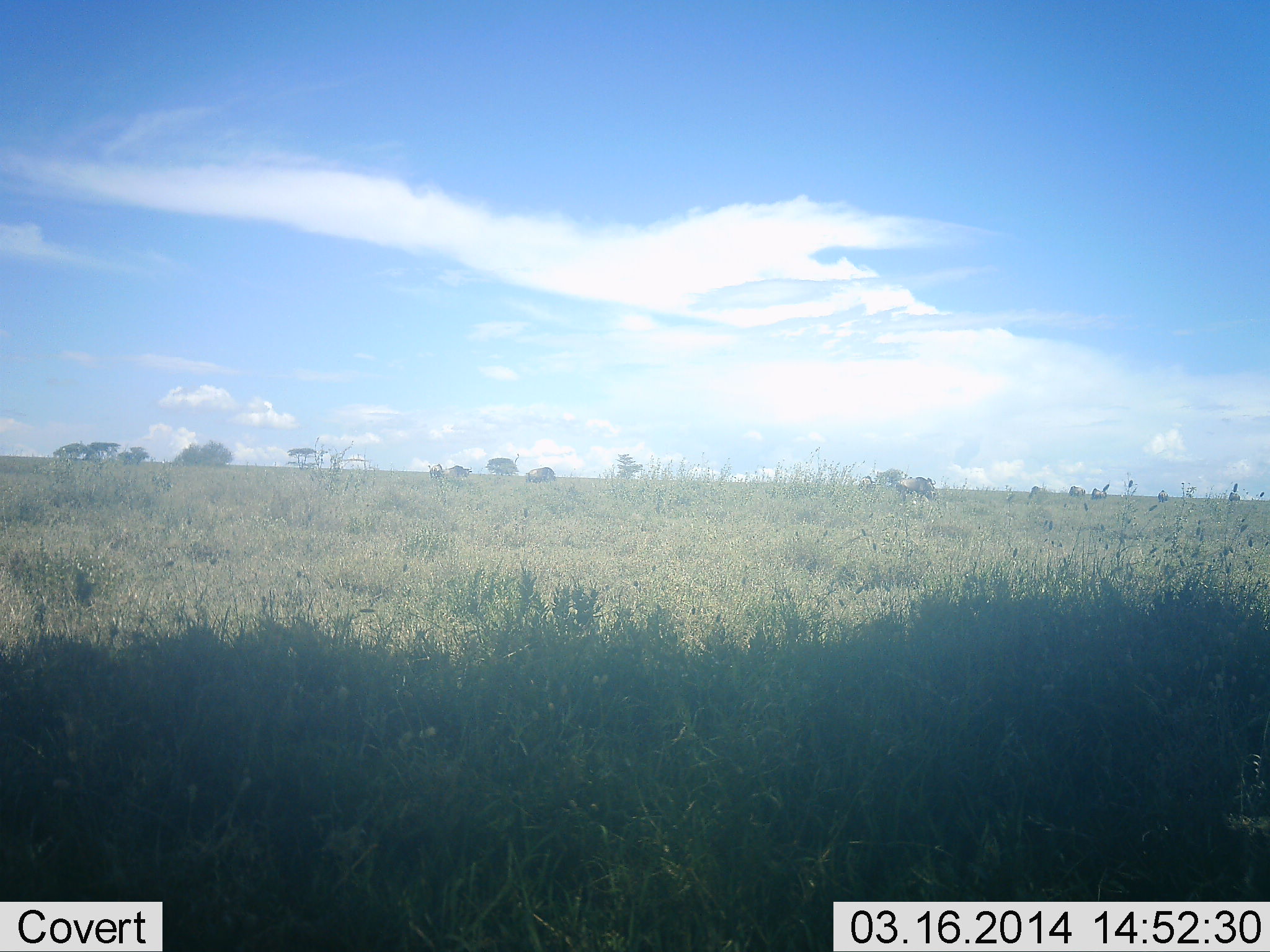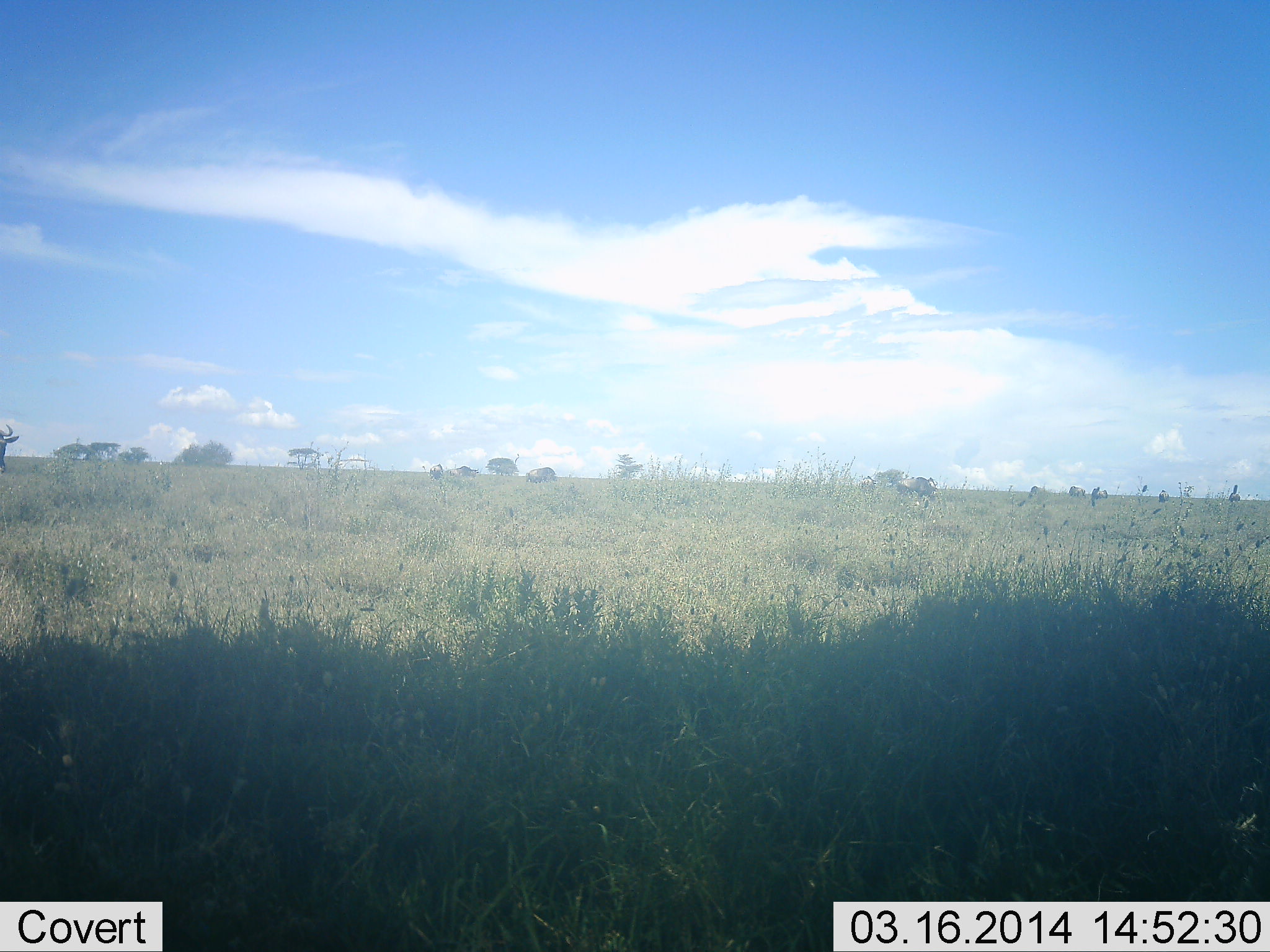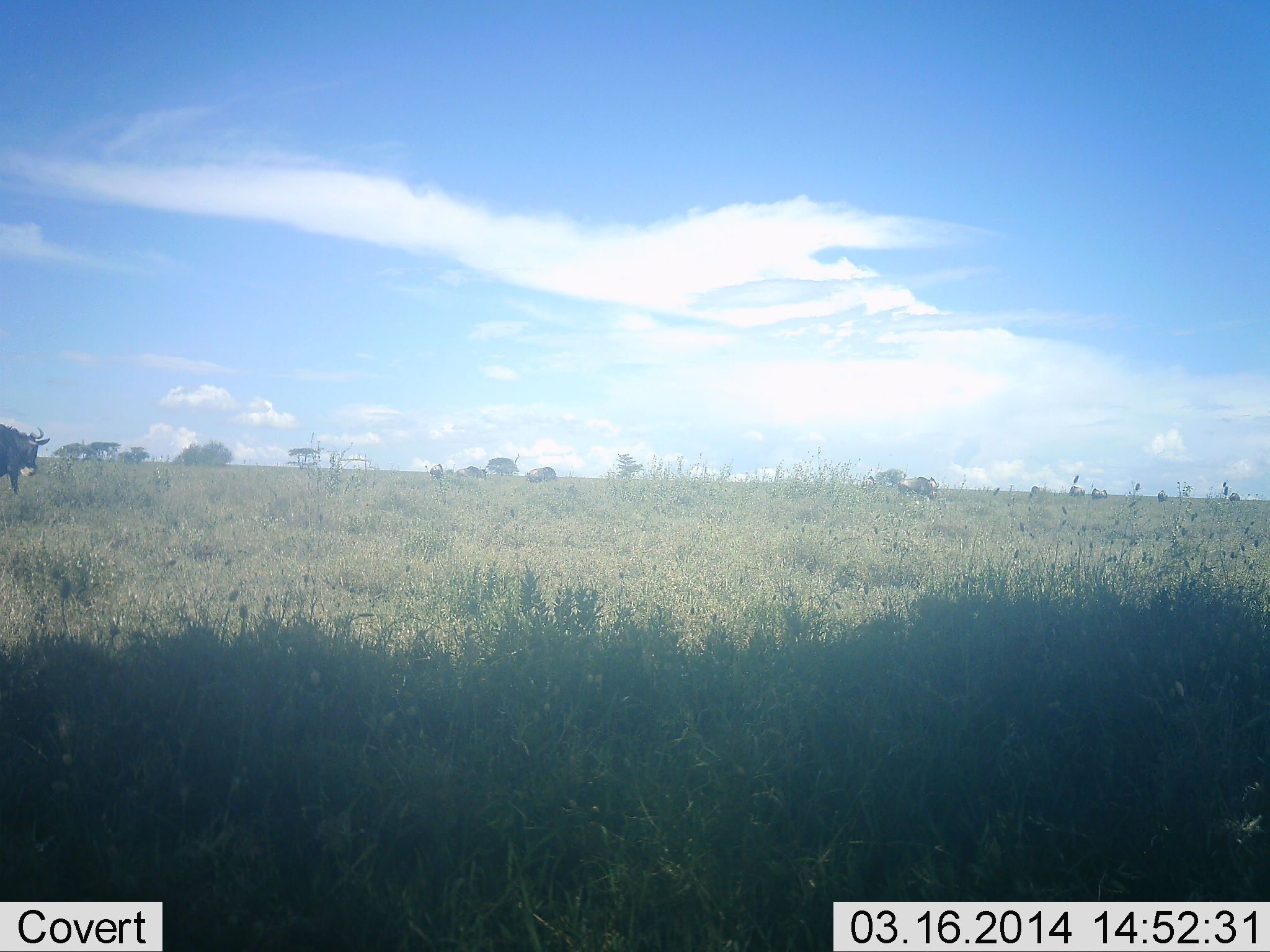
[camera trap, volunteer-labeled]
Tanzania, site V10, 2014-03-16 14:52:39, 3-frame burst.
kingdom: Animalia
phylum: Chordata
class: Mammalia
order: Artiodactyla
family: Bovidae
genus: Connochaetes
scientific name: Connochaetes taurinus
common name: blue wildebeest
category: wildebeest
Wildebeest (blue wildebeest) (Connochaetes taurinus), count 2. Behavior (volunteer vote fractions): standing 9%, resting 0%, moving 91%, interacting 0%. Young present (vote fraction): 0%. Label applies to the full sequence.